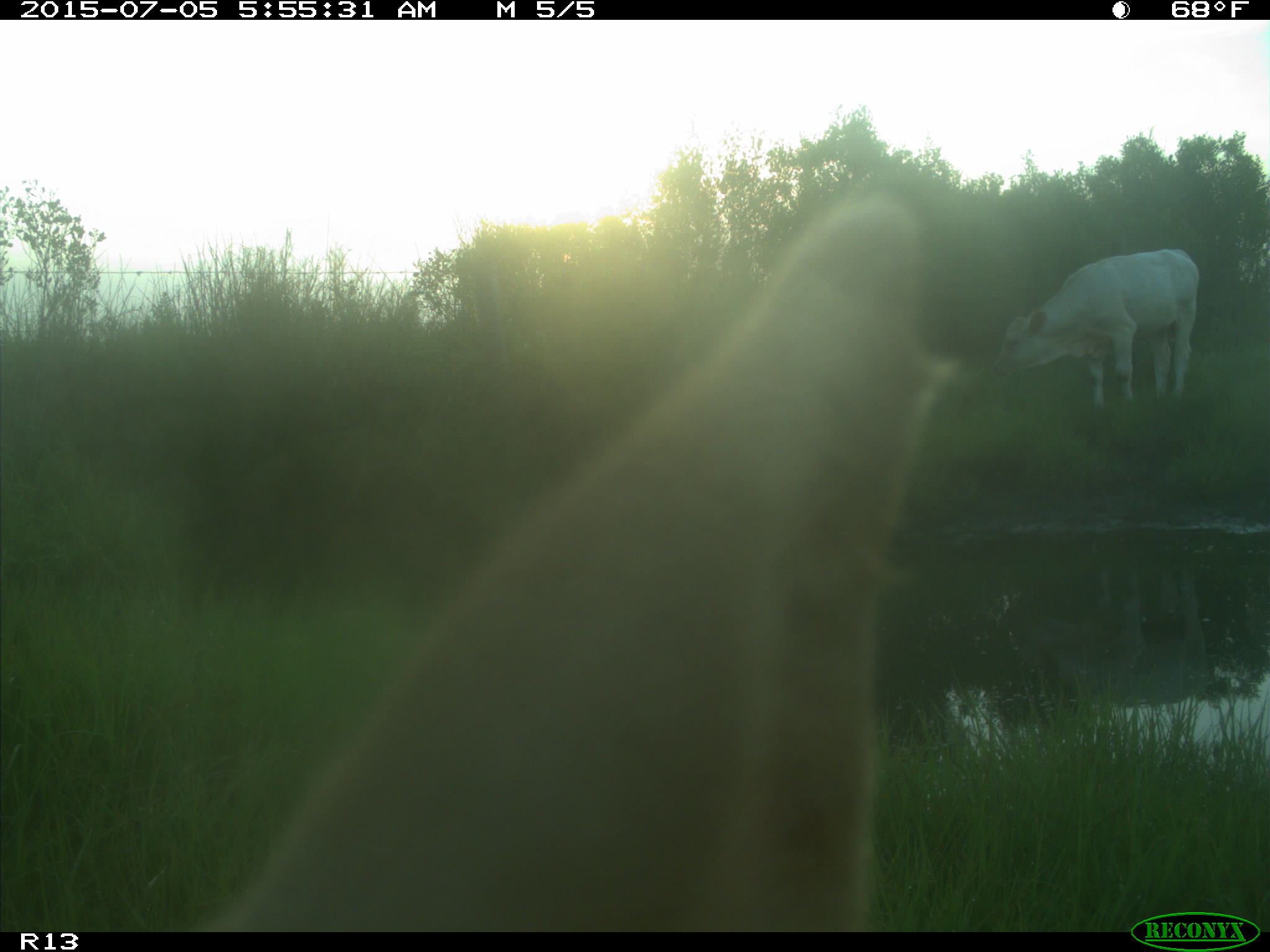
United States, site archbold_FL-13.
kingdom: Animalia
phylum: Chordata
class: Mammalia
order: Artiodactyla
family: Bovidae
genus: Bos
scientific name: Bos taurus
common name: domestic cow